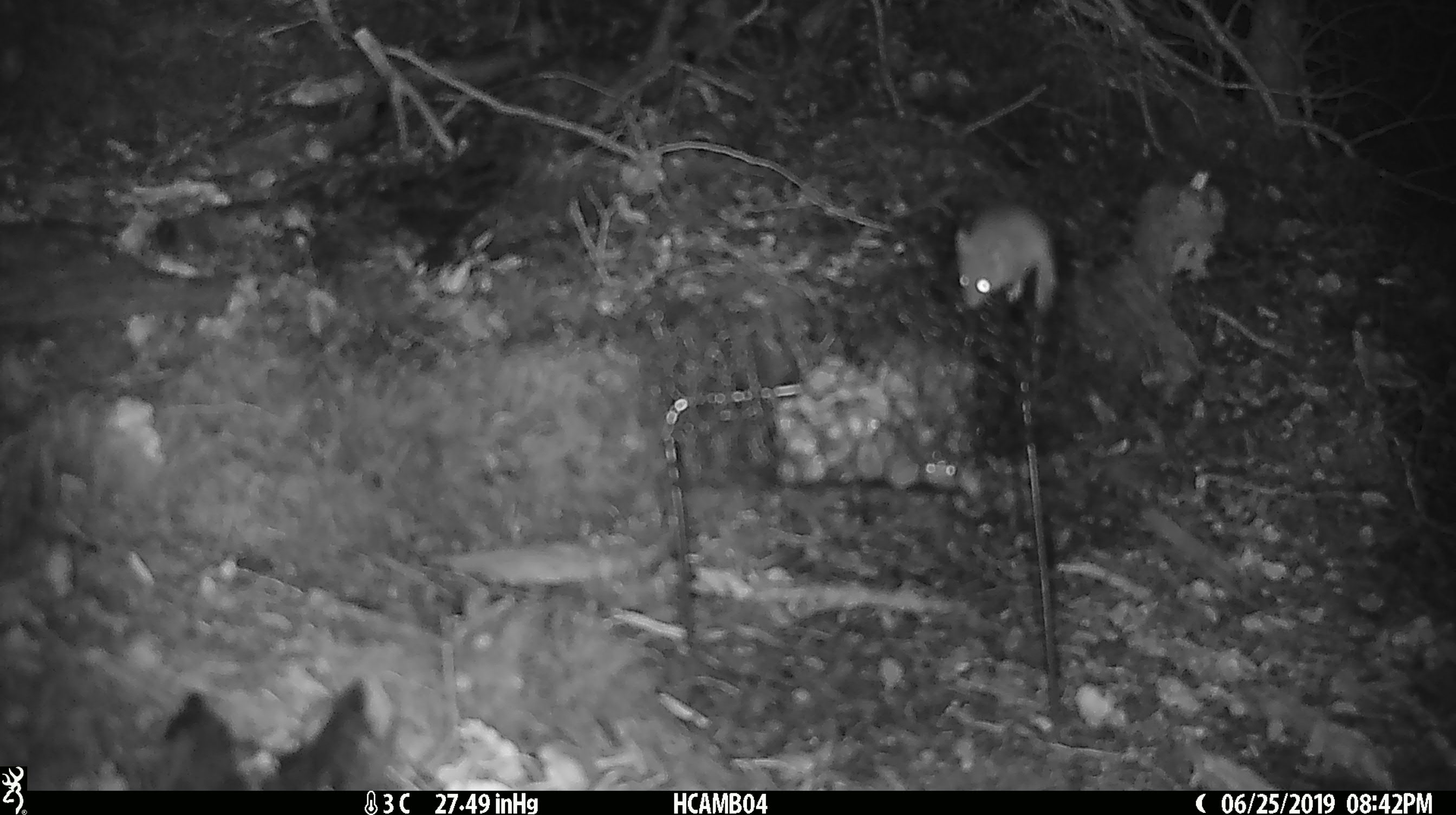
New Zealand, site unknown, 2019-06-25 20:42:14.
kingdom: Animalia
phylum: Chordata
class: Mammalia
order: Rodentia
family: Muridae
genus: Mus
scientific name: Mus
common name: mouse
Mouse (Mus).